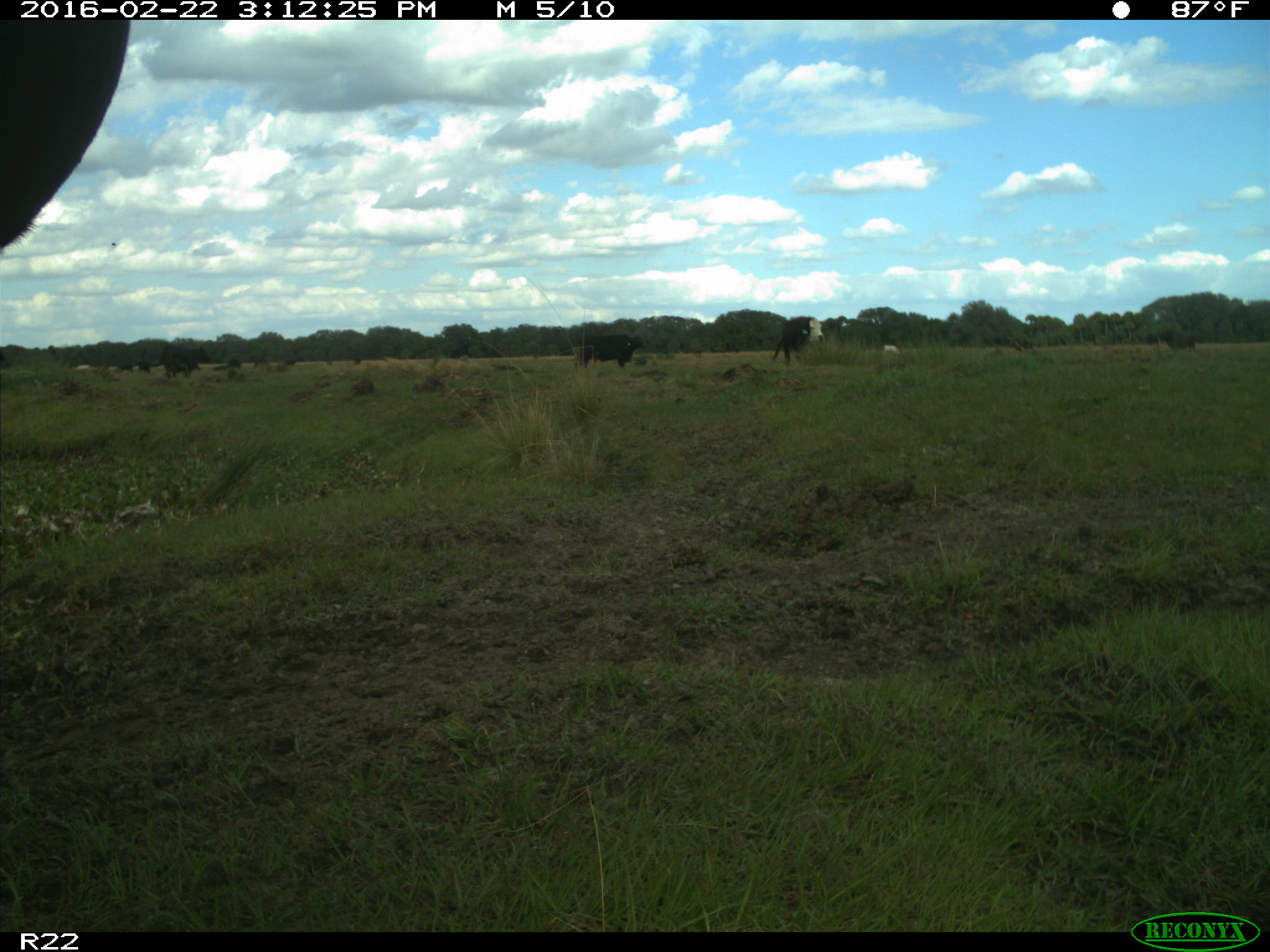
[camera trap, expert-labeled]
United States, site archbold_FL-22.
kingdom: Animalia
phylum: Chordata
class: Mammalia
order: Artiodactyla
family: Bovidae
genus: Bos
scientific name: Bos taurus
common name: domestic cow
Bos taurus (domestic cow).